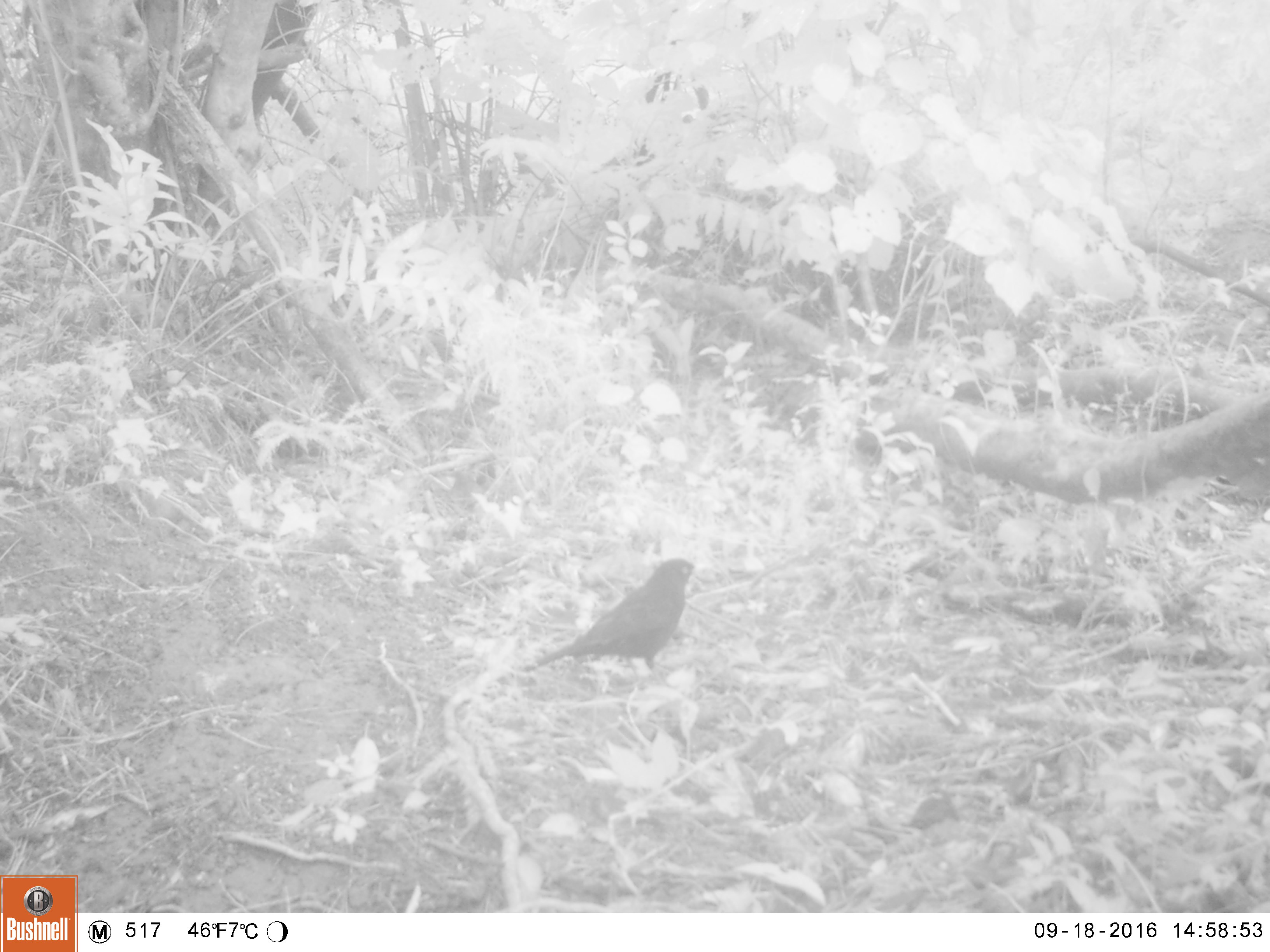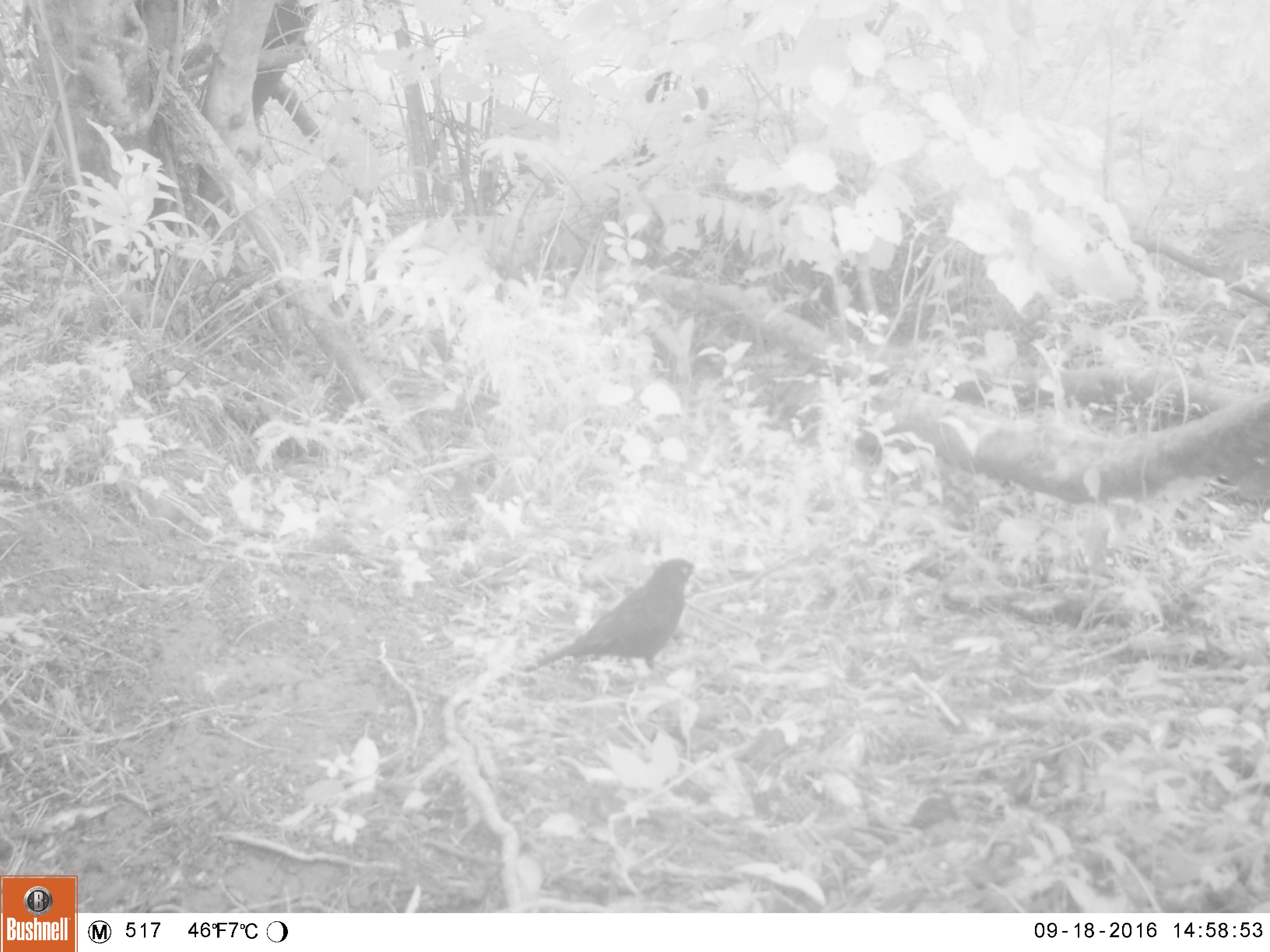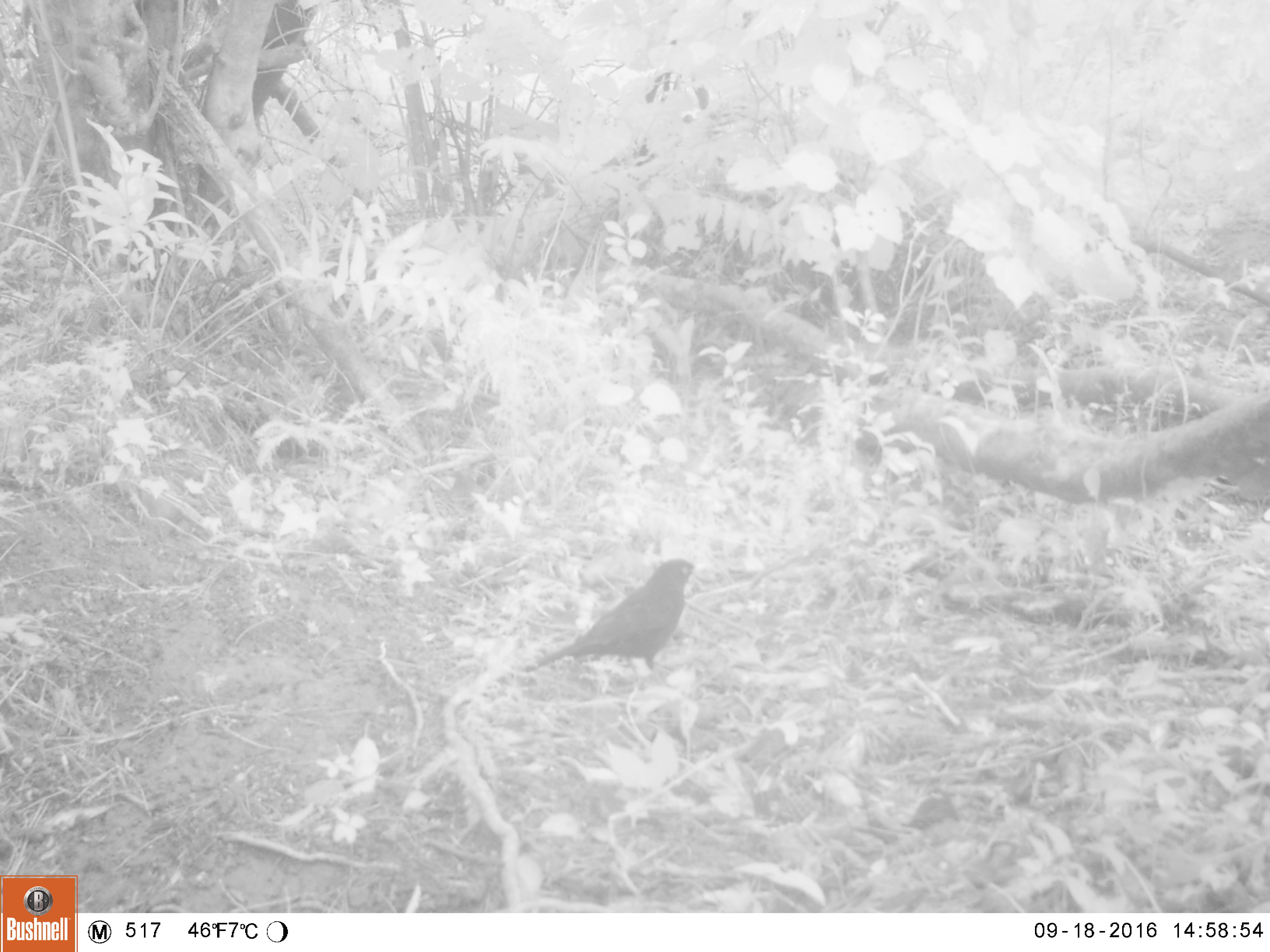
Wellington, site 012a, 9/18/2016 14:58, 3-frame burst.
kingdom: Animalia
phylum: Chordata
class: Aves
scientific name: Aves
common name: bird